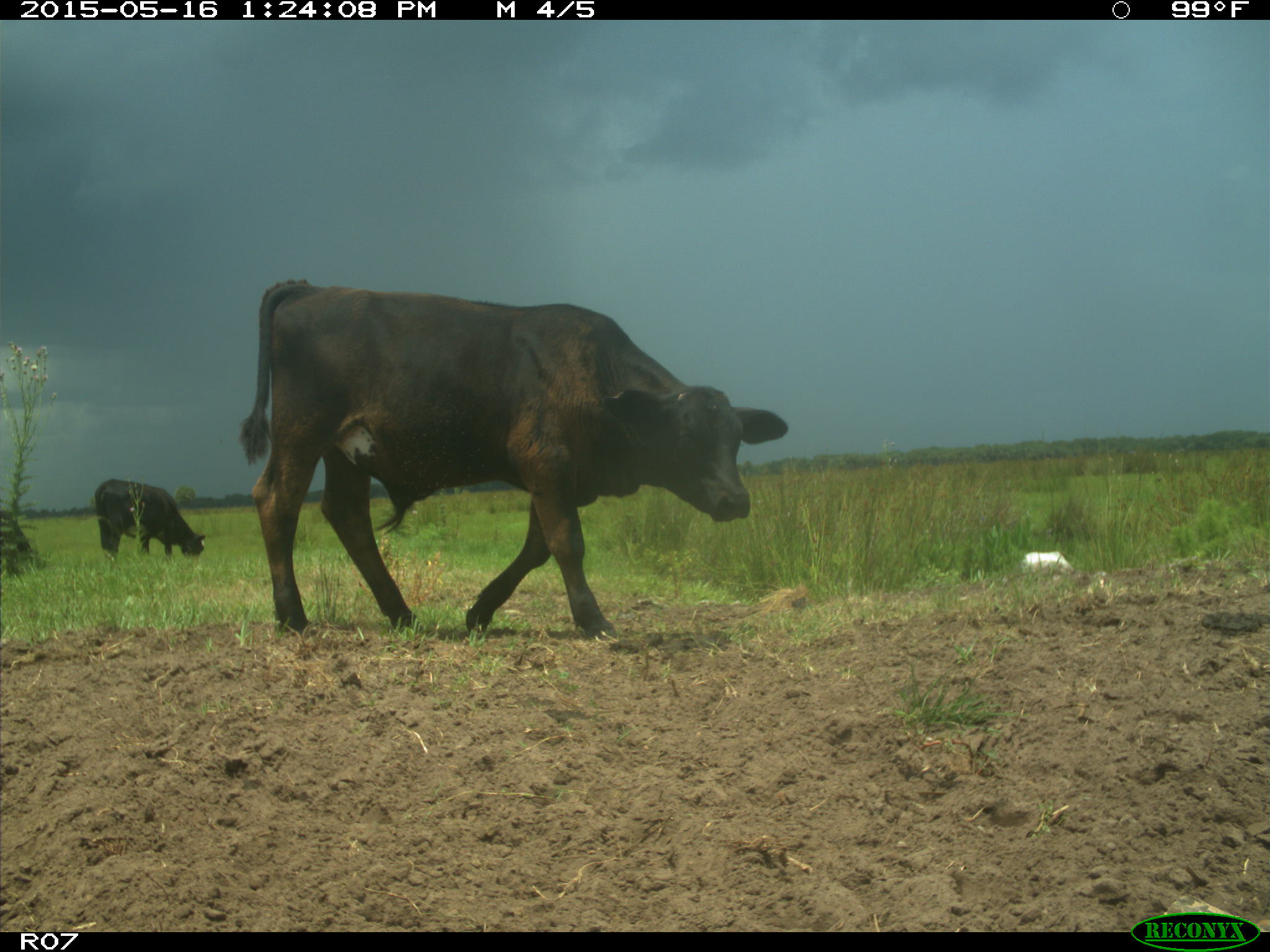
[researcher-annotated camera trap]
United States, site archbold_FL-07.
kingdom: Animalia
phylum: Chordata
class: Mammalia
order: Artiodactyla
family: Bovidae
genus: Bos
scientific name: Bos taurus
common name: domestic cow